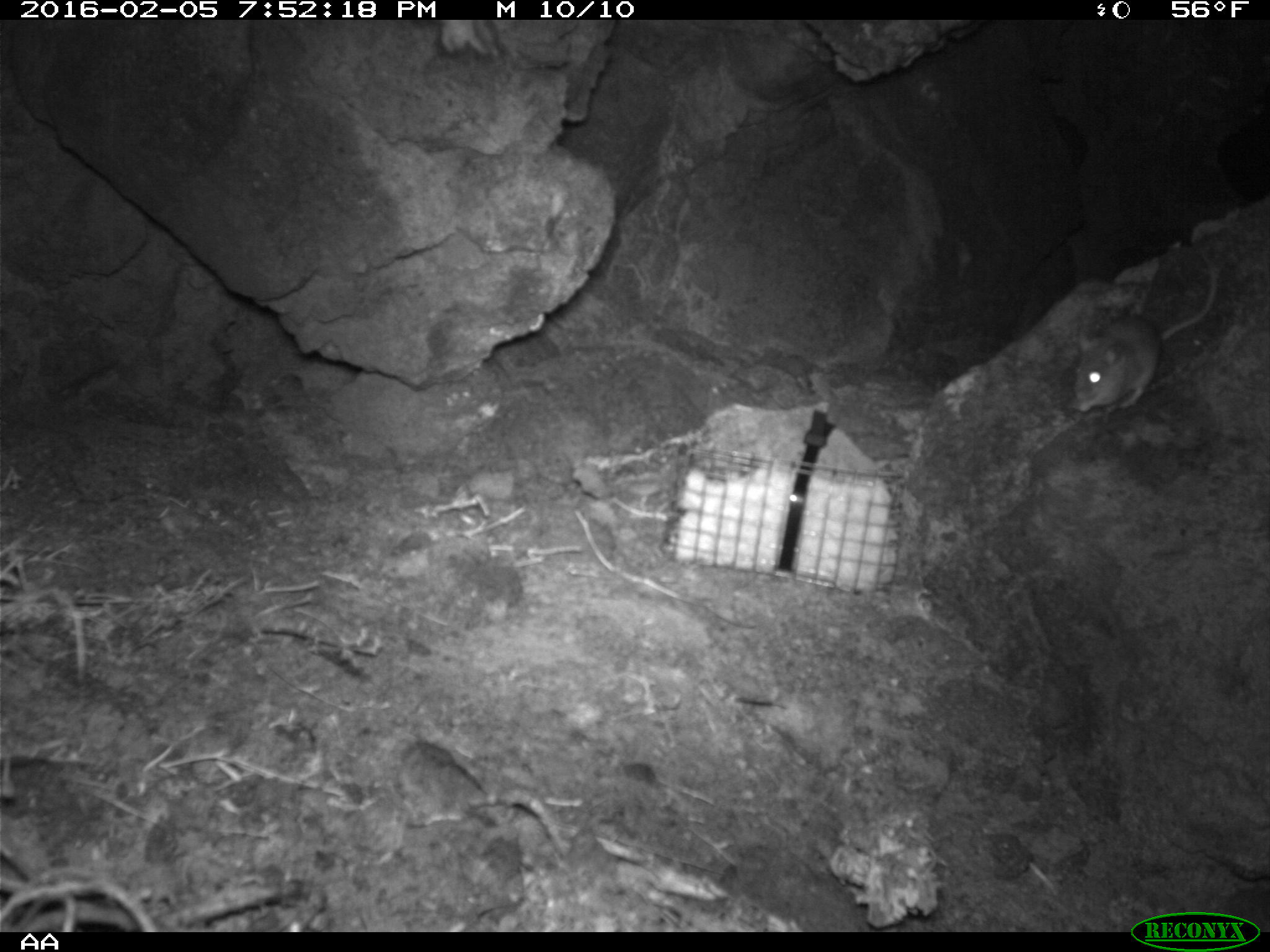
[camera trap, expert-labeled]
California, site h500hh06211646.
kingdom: Animalia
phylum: Chordata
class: Mammalia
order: Rodentia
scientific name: Rodentia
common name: rodent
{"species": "rodent (Rodentia)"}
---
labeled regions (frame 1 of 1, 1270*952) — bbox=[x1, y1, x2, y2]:
rodent: bbox=[1072, 252, 1218, 413]